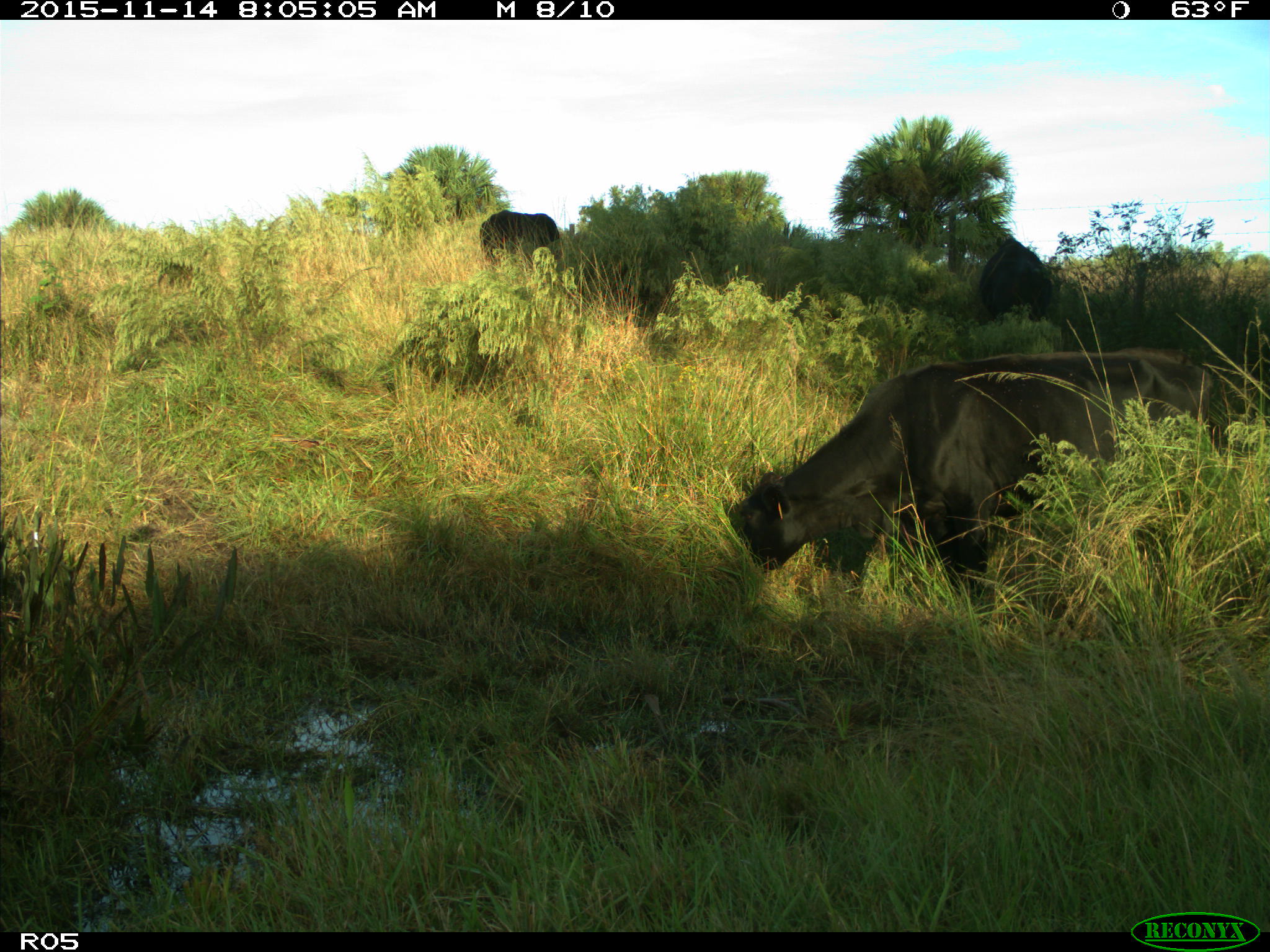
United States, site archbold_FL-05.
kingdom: Animalia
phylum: Chordata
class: Mammalia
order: Artiodactyla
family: Bovidae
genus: Bos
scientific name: Bos taurus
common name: domestic cow